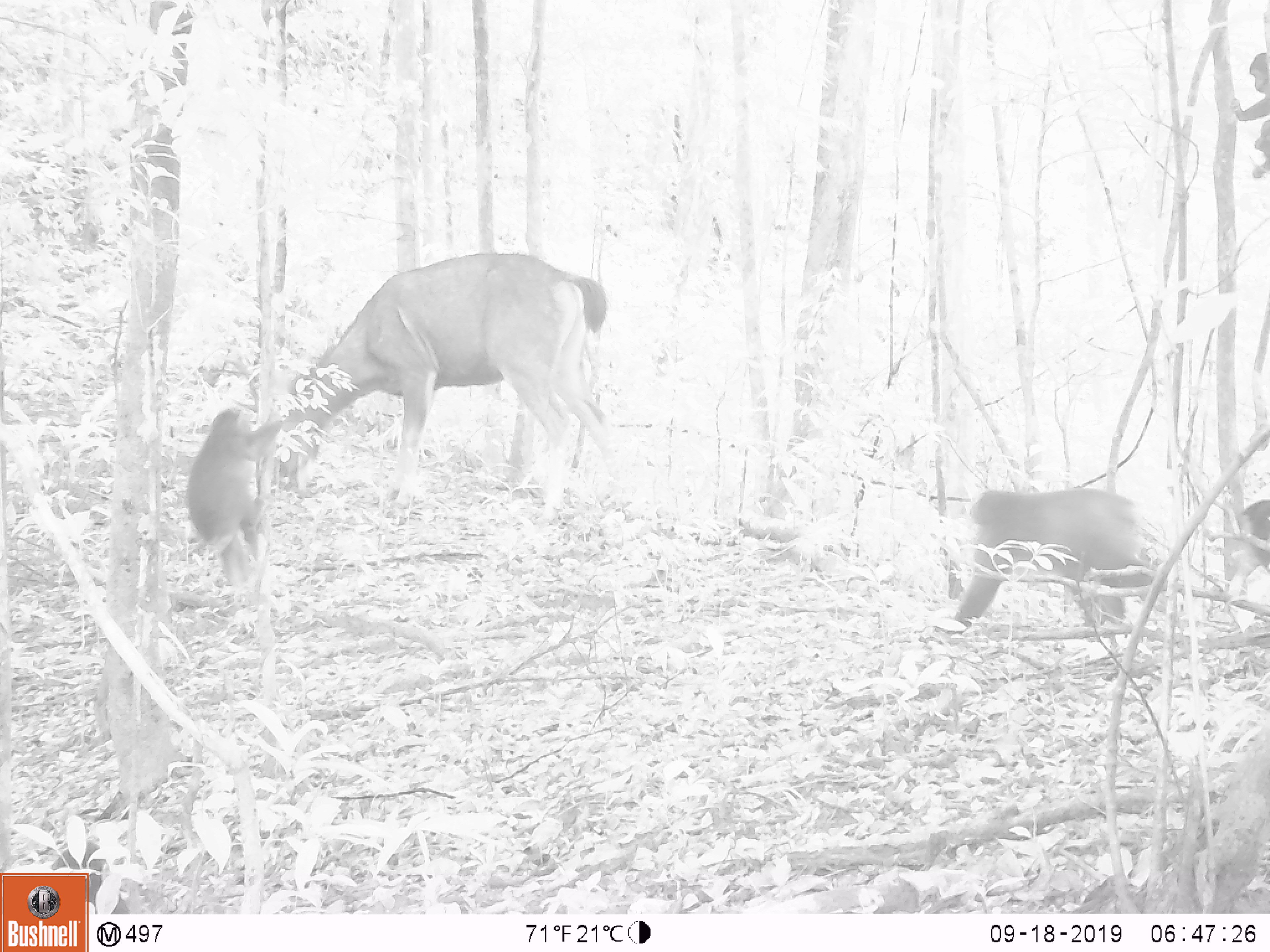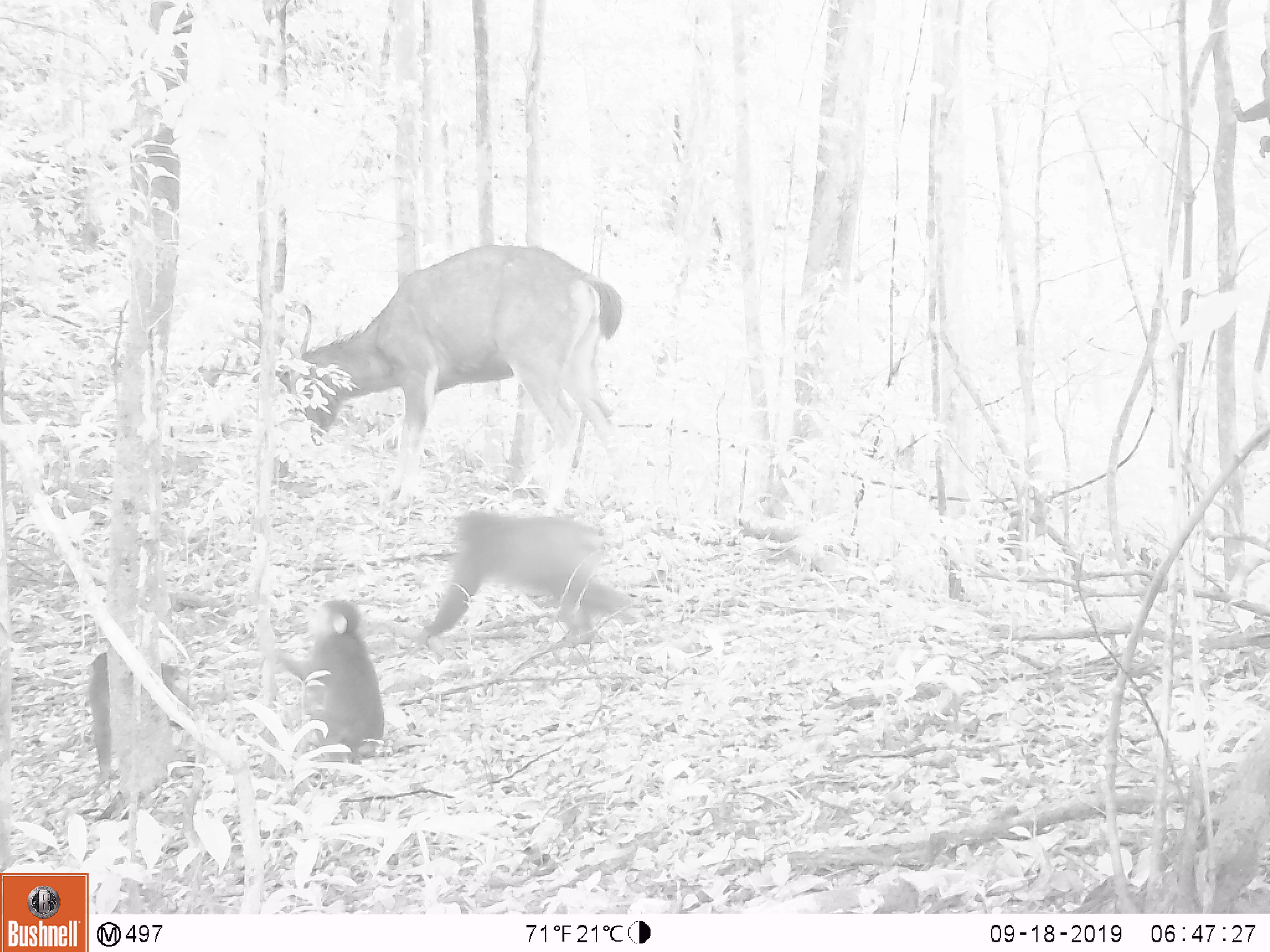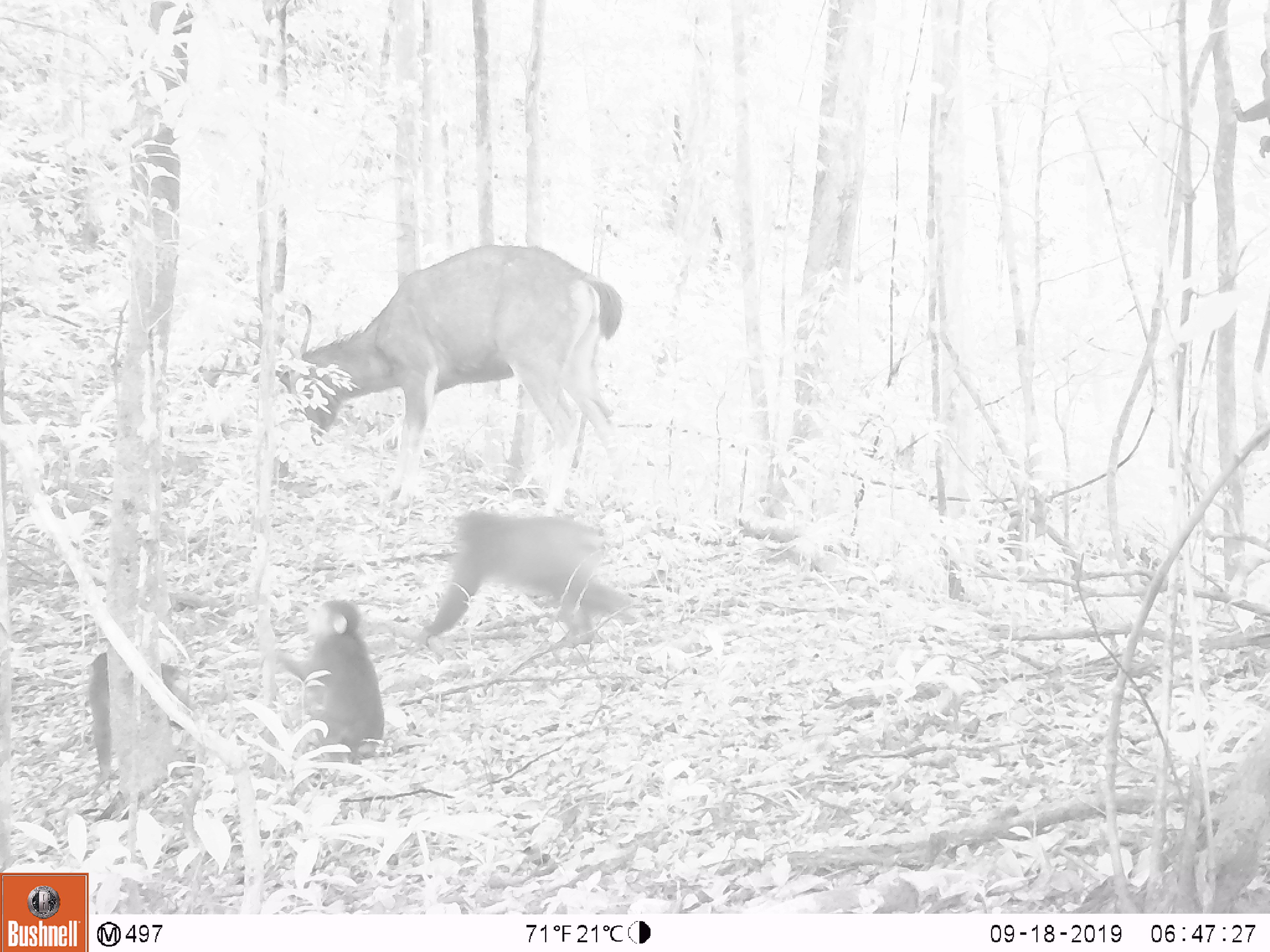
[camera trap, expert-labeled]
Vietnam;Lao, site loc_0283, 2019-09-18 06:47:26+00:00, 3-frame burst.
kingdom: Animalia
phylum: Chordata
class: Mammalia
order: Primates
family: Cercopithecidae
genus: Macaca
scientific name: Macaca arctoides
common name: stump-tailed macaque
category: stump tailed macaque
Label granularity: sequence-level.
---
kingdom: Animalia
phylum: Chordata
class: Mammalia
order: Artiodactyla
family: Cervidae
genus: Rusa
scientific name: Rusa unicolor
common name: sambar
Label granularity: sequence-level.